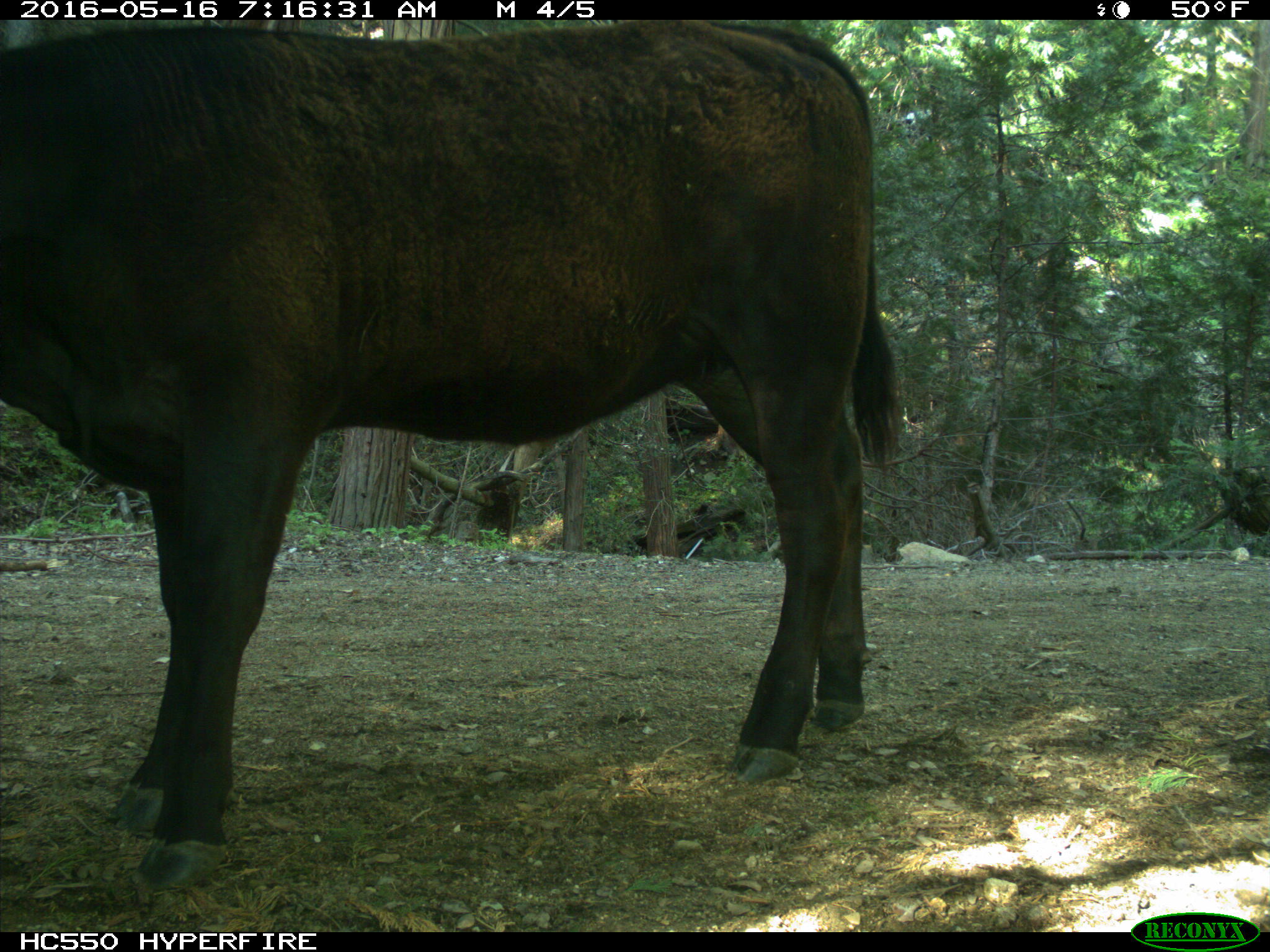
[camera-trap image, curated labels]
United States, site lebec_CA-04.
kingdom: Animalia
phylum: Chordata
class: Mammalia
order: Artiodactyla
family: Bovidae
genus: Bos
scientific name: Bos taurus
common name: domestic cow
Bos taurus (domestic cow).